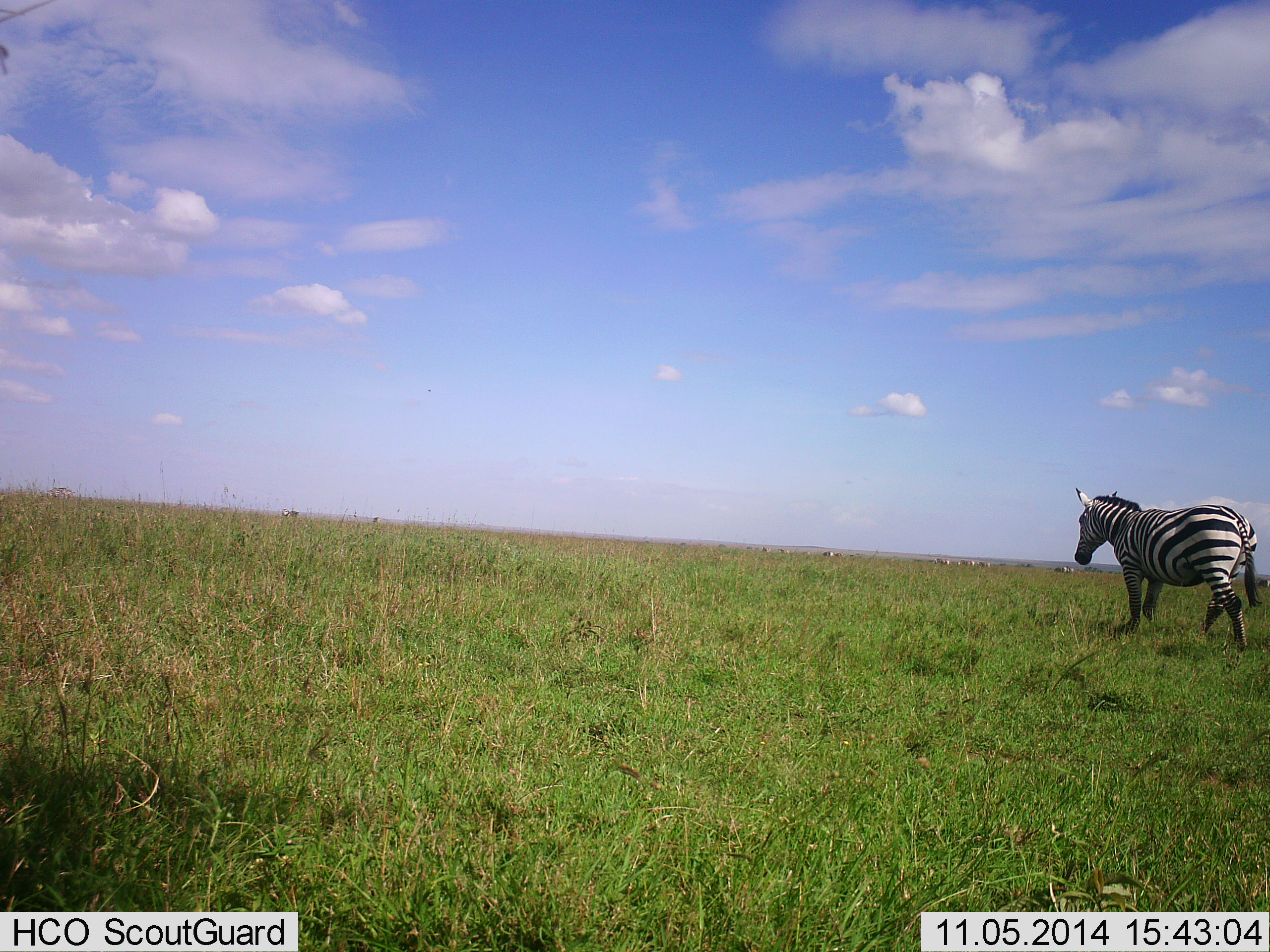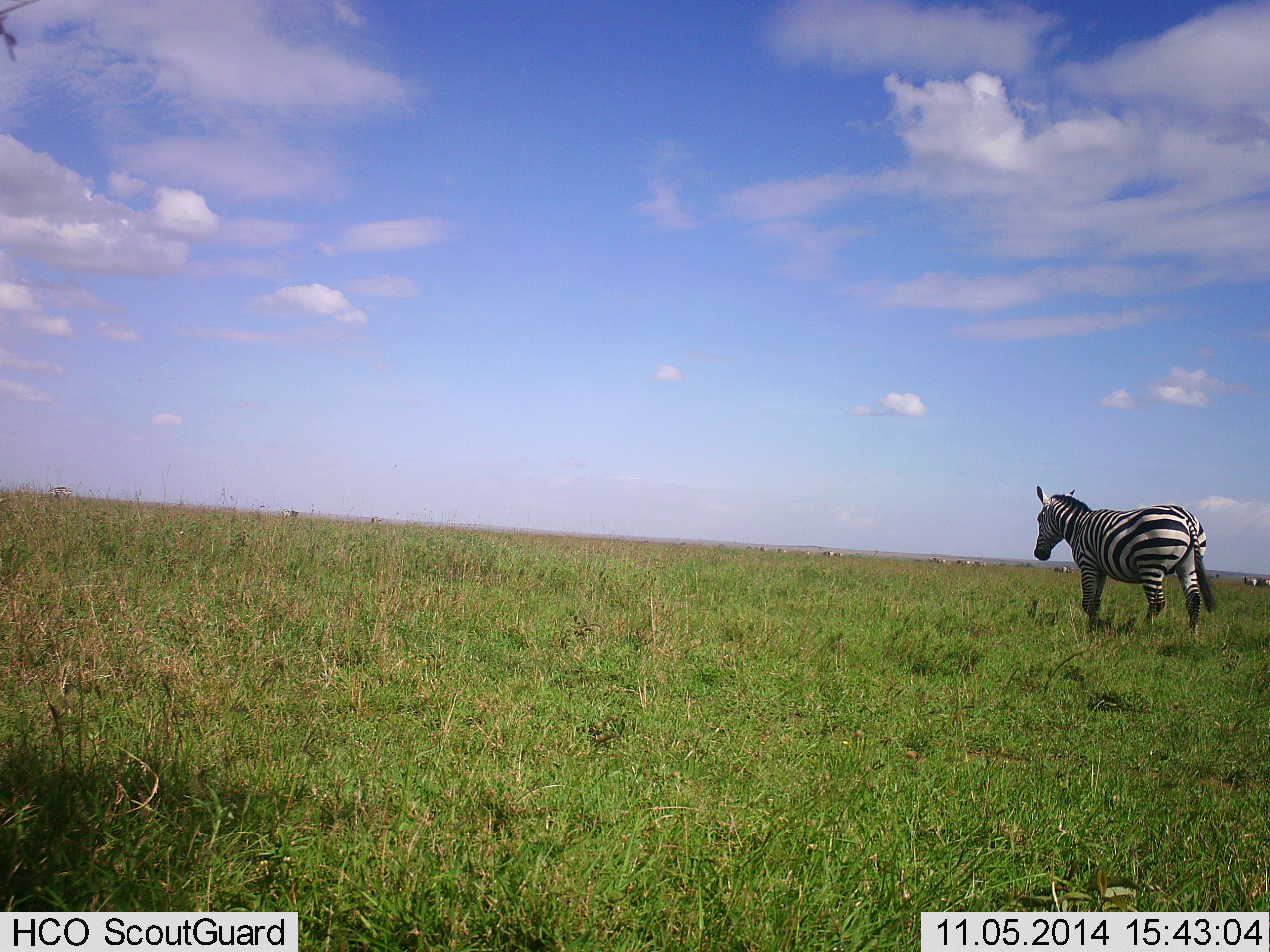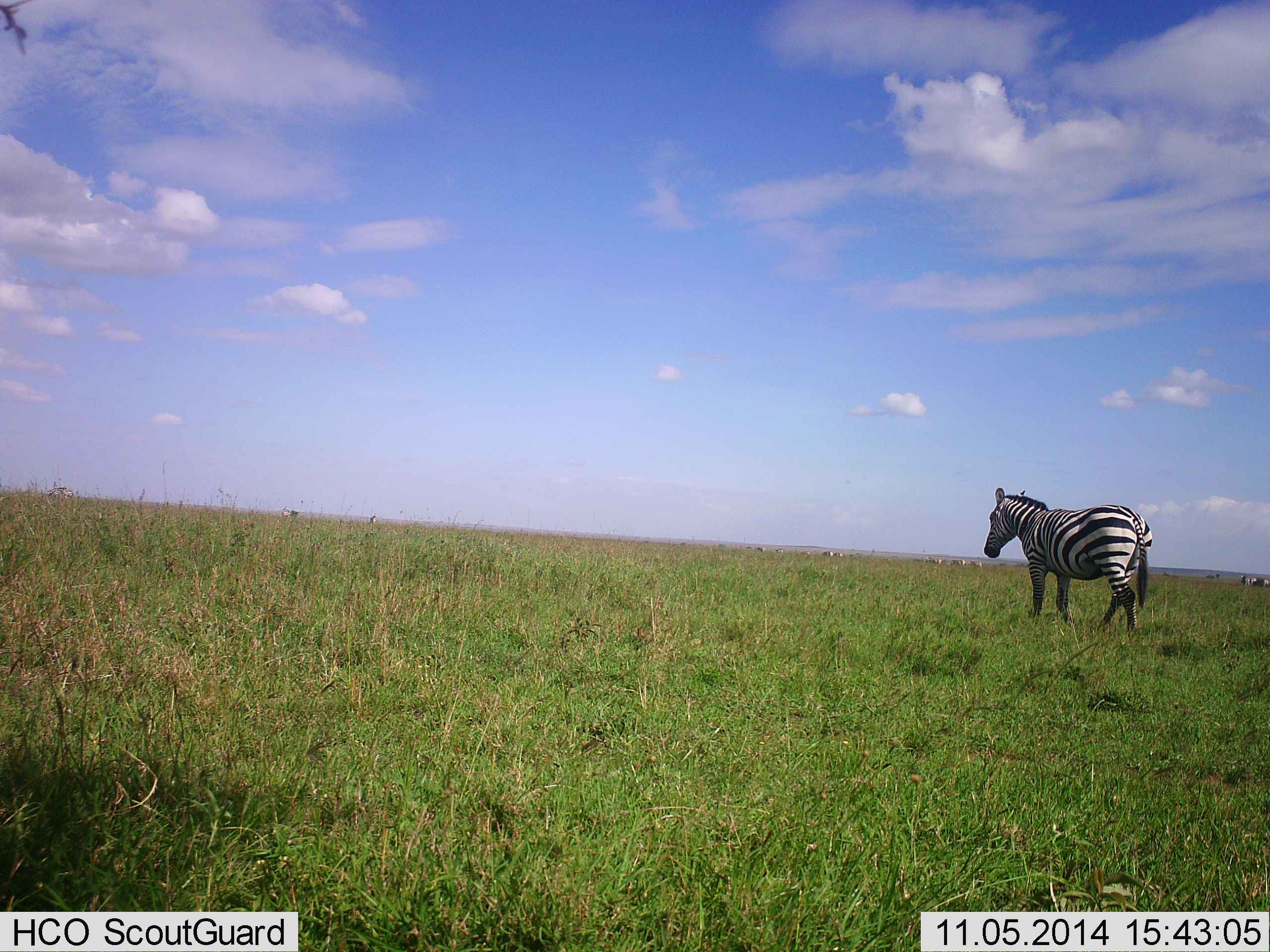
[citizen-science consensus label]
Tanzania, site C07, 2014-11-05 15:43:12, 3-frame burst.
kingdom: Animalia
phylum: Chordata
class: Mammalia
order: Perissodactyla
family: Equidae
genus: Equus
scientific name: Equus quagga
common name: plains zebra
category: zebra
Zebra (plains zebra) (Equus quagga), count 1. Behavior (volunteer vote fractions): standing 9%, resting 0%, moving 100%, interacting 0%. Young present (vote fraction): 0%. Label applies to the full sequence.